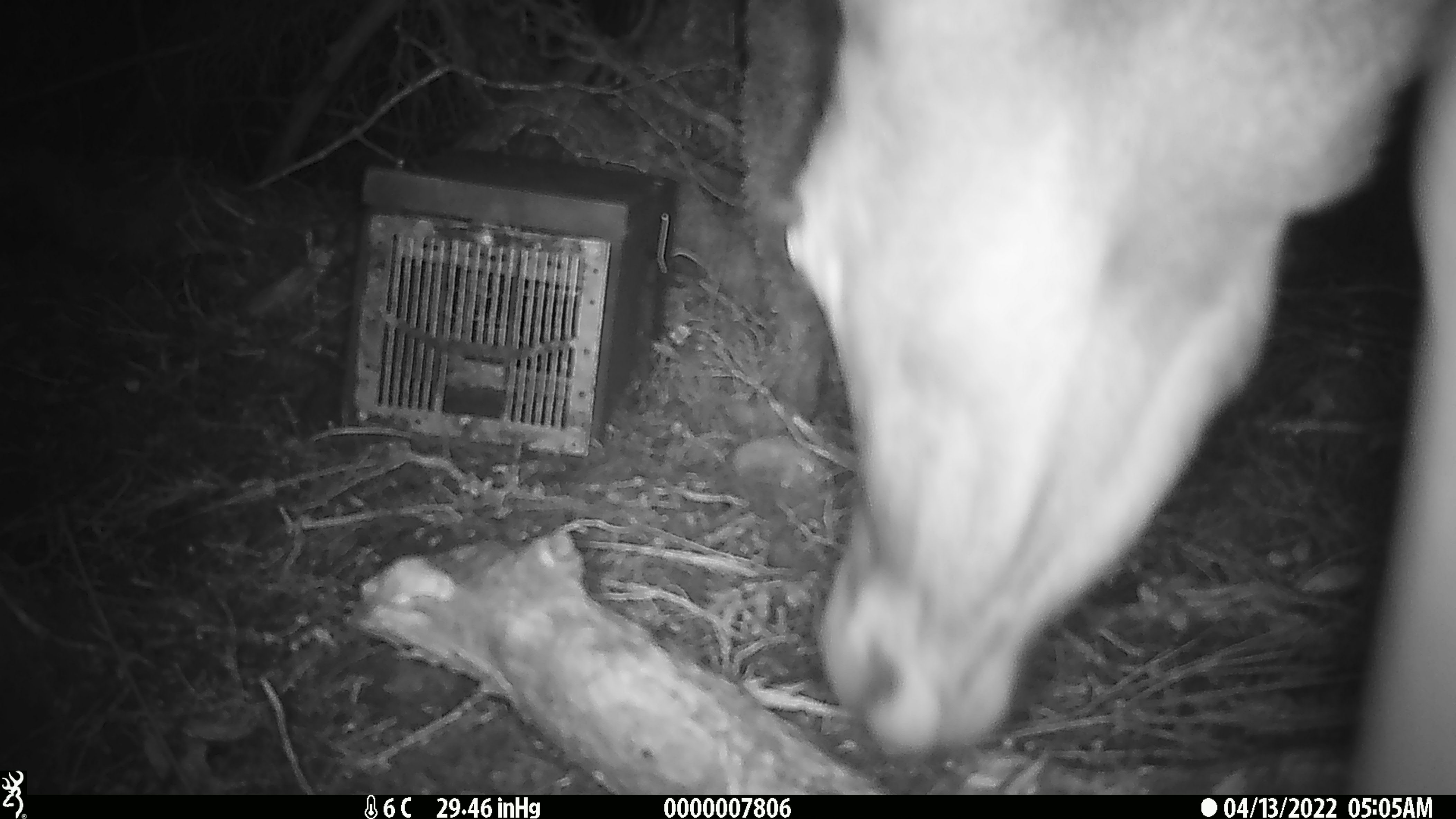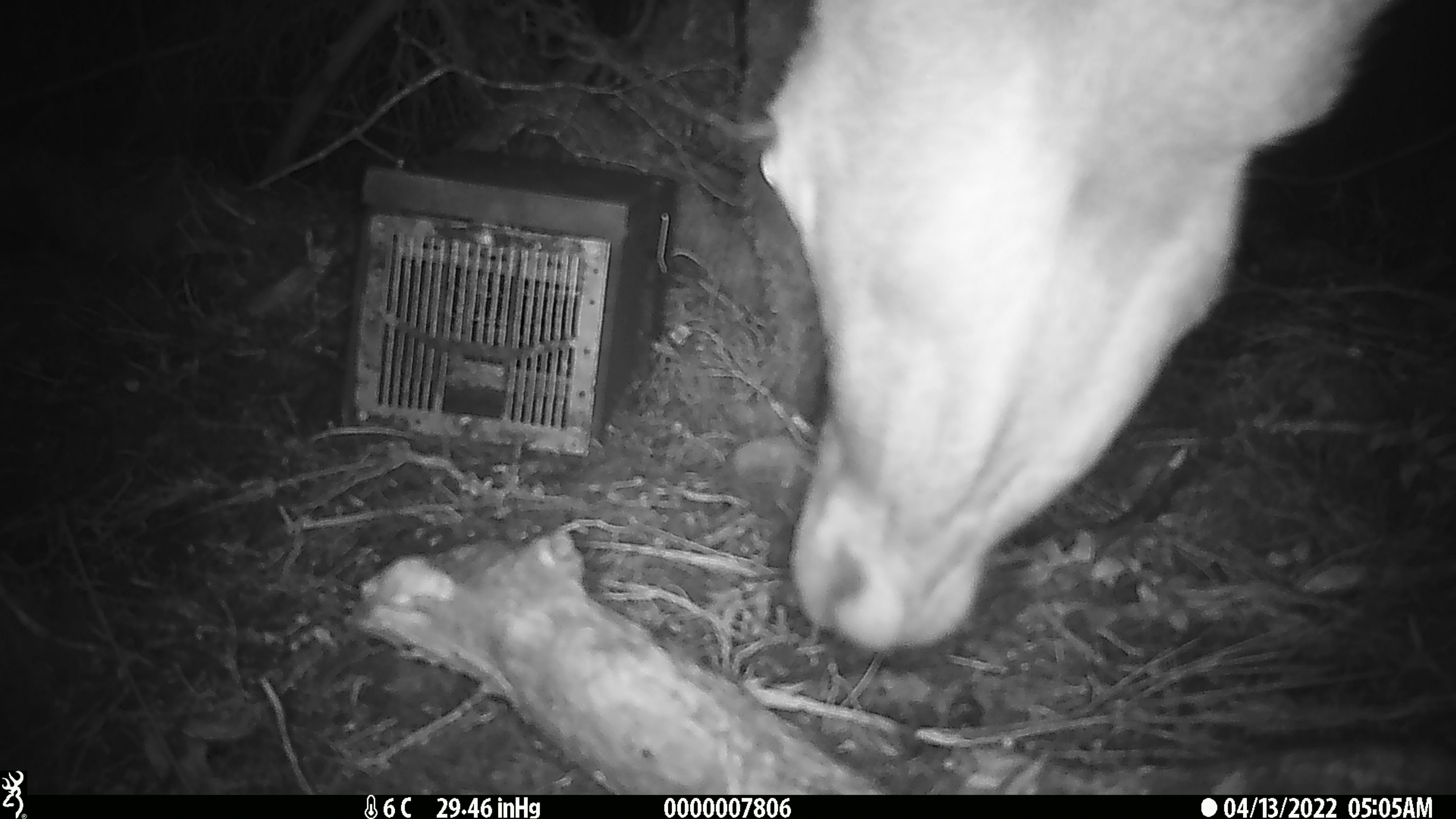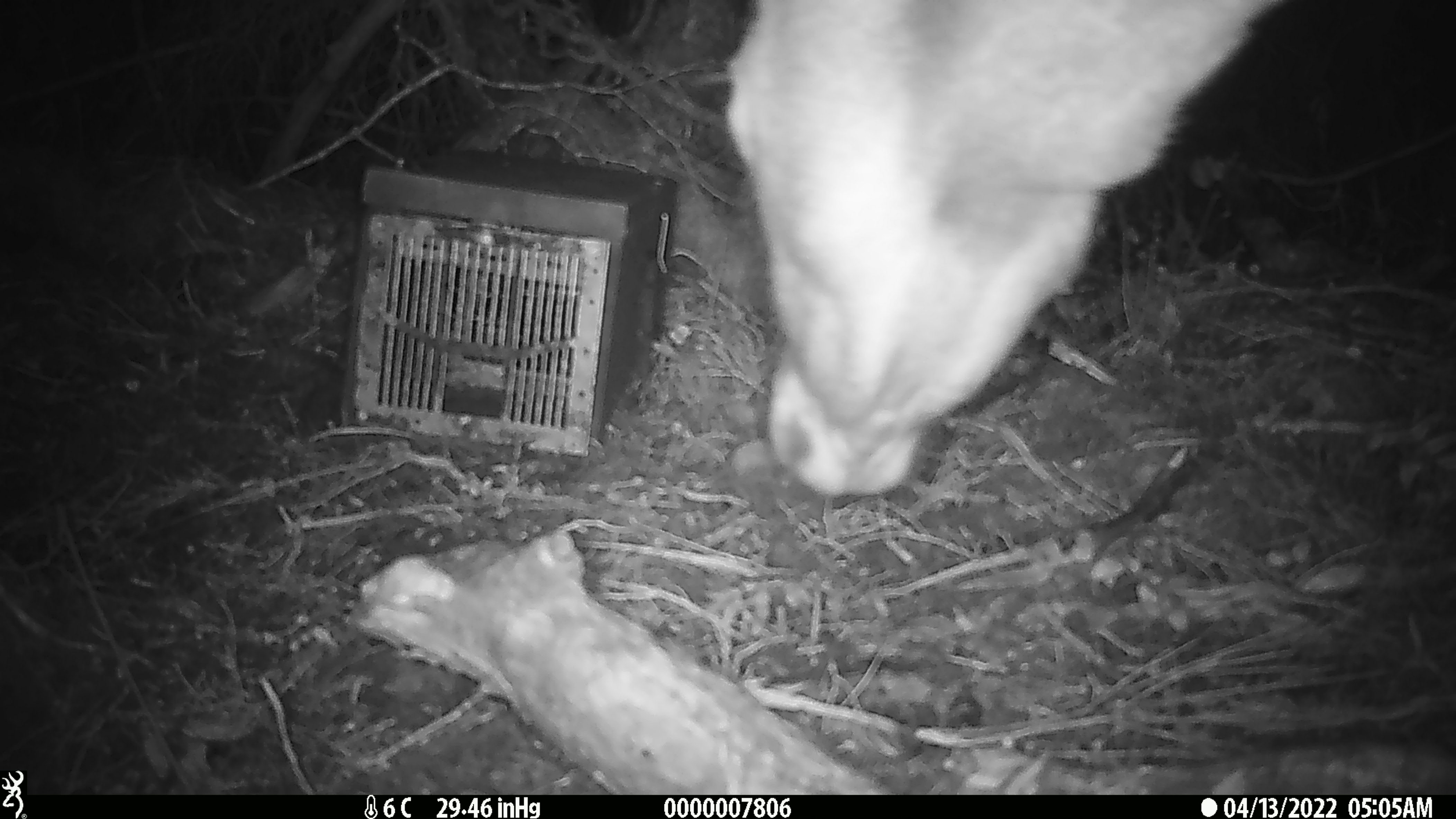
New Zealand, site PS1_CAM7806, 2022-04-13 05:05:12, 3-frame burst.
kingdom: Animalia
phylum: Chordata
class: Mammalia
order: Artiodactyla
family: Cervidae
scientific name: Cervidae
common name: deer